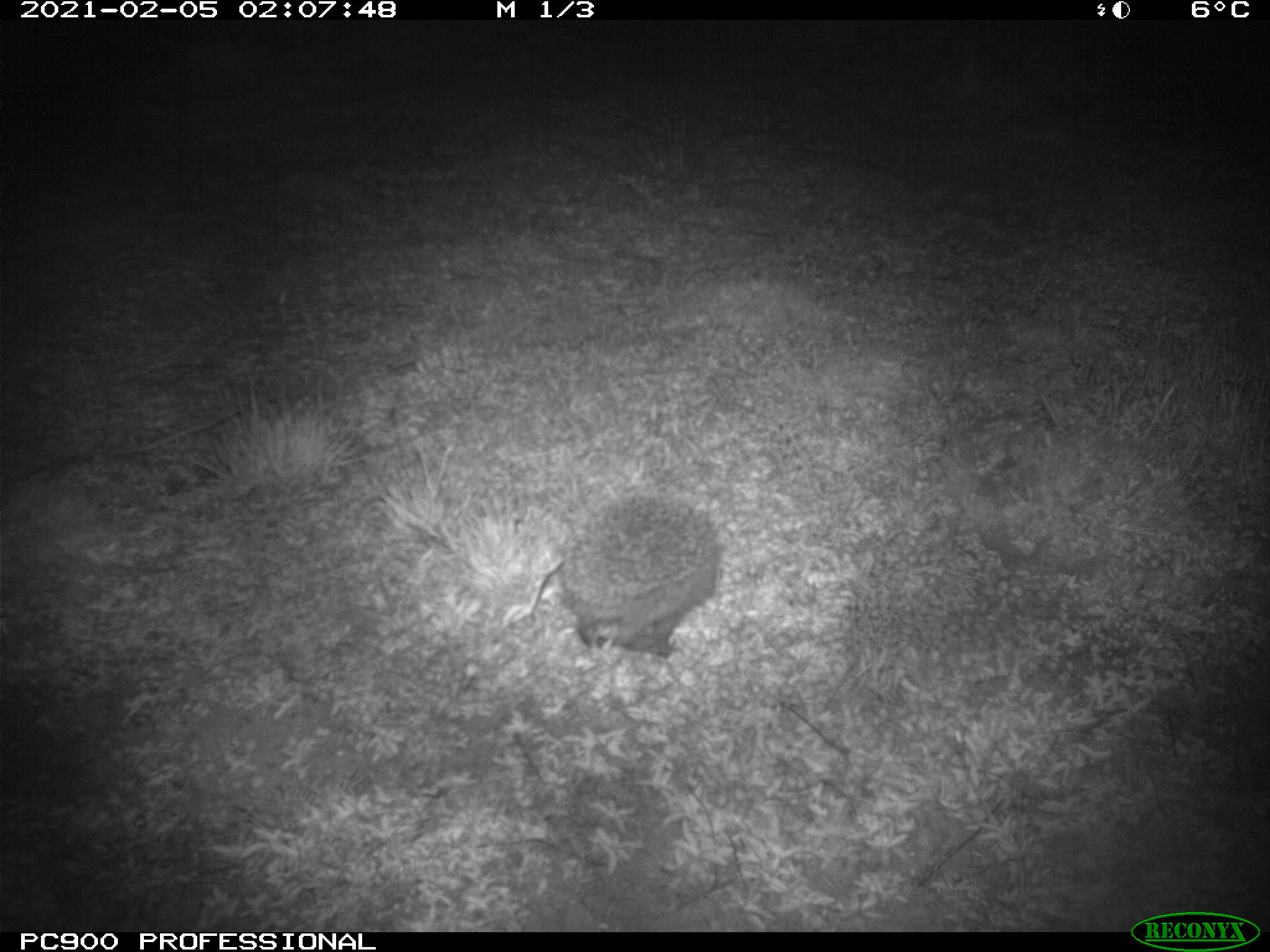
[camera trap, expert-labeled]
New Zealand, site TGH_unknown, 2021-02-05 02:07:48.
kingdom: Animalia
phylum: Chordata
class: Mammalia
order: Eulipotyphla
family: Erinaceidae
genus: Erinaceus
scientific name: Erinaceus europaeus europaeus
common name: european hedgehog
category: hedgehog